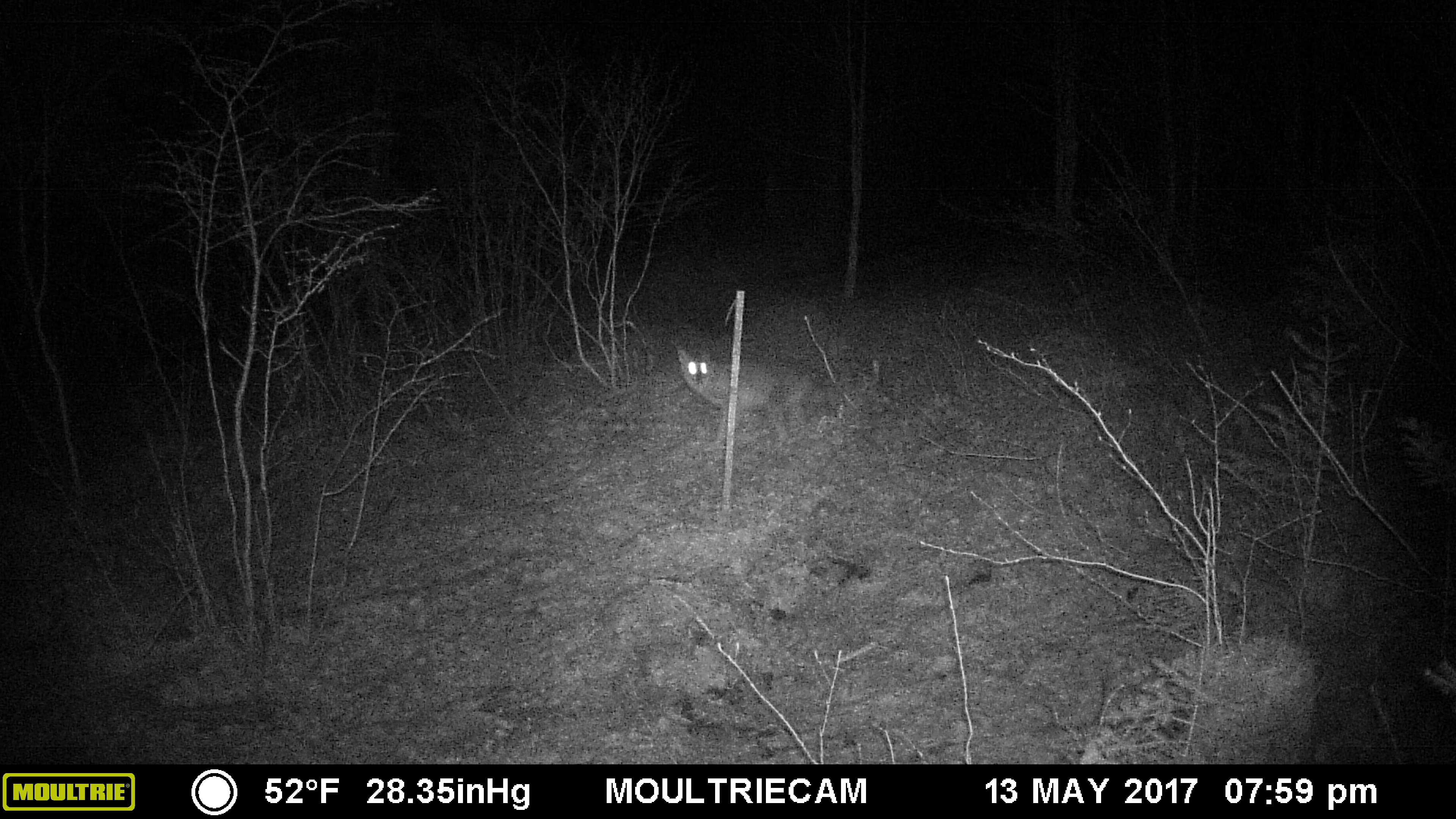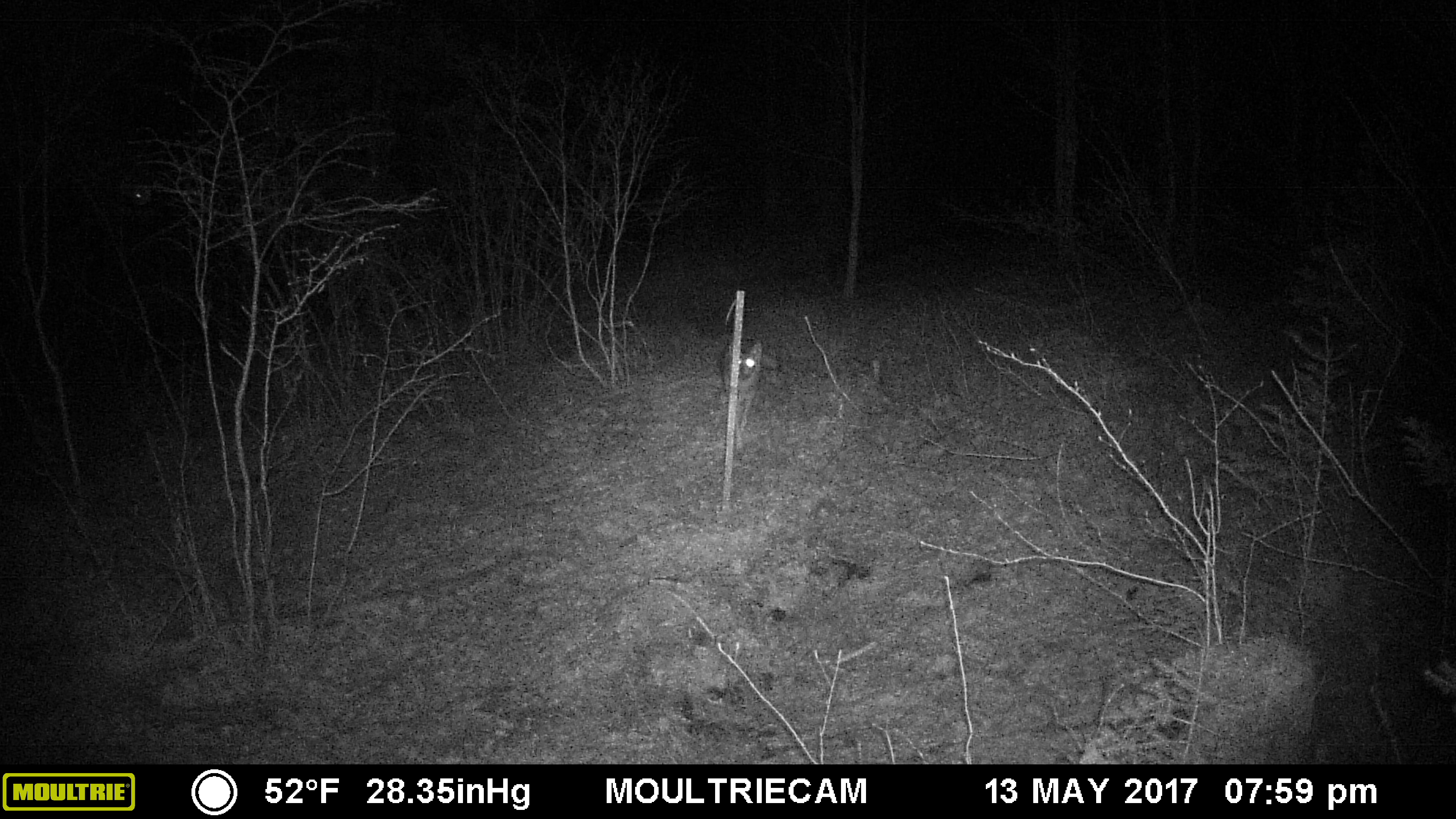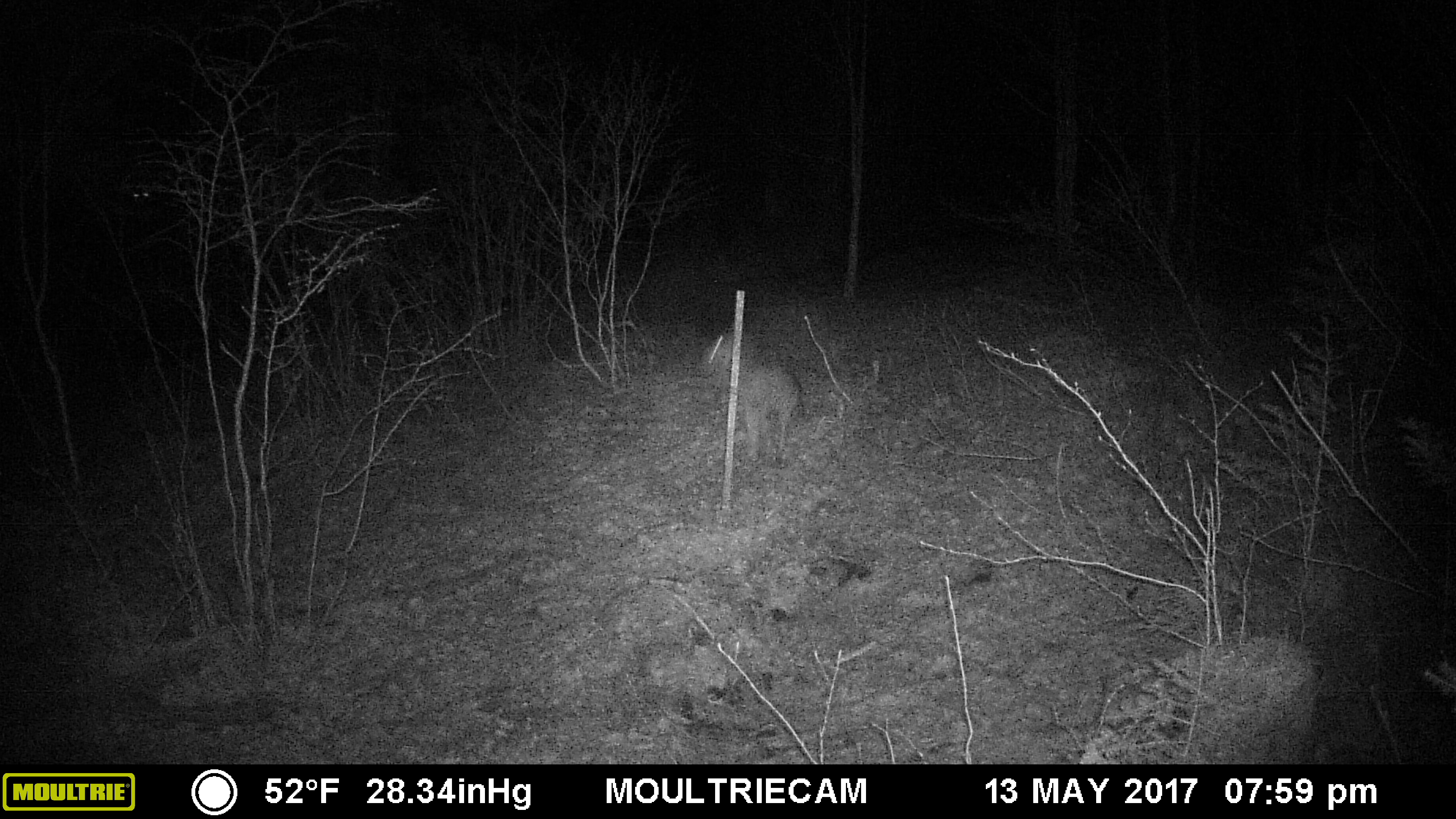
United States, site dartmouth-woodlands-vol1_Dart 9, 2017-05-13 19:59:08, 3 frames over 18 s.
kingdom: Animalia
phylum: Chordata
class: Mammalia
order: Carnivora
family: Canidae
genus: Canis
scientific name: Canis latrans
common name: coyote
Coyote (Canis latrans).